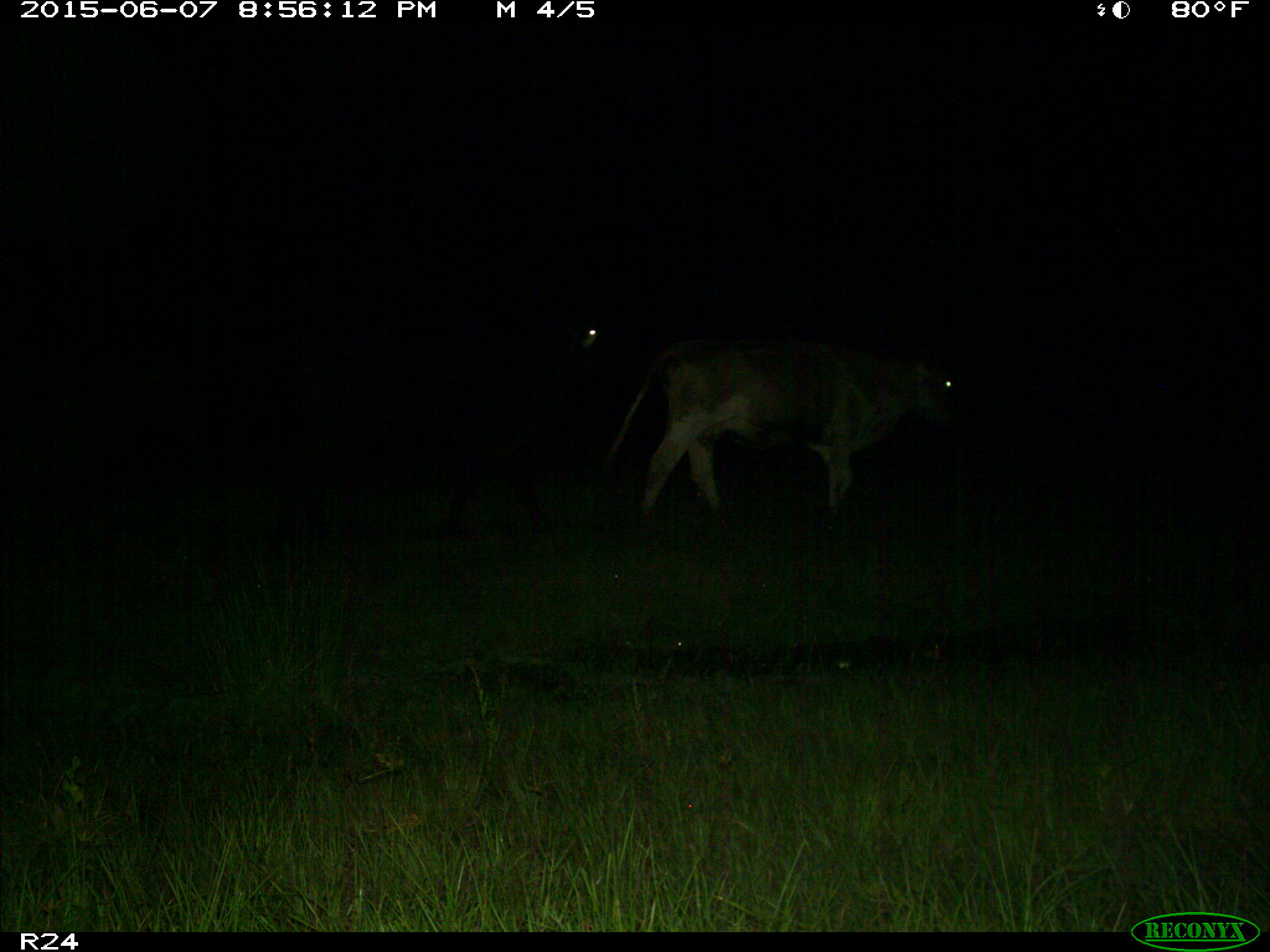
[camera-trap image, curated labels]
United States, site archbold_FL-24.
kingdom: Animalia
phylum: Chordata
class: Mammalia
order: Artiodactyla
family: Bovidae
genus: Bos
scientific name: Bos taurus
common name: domestic cow